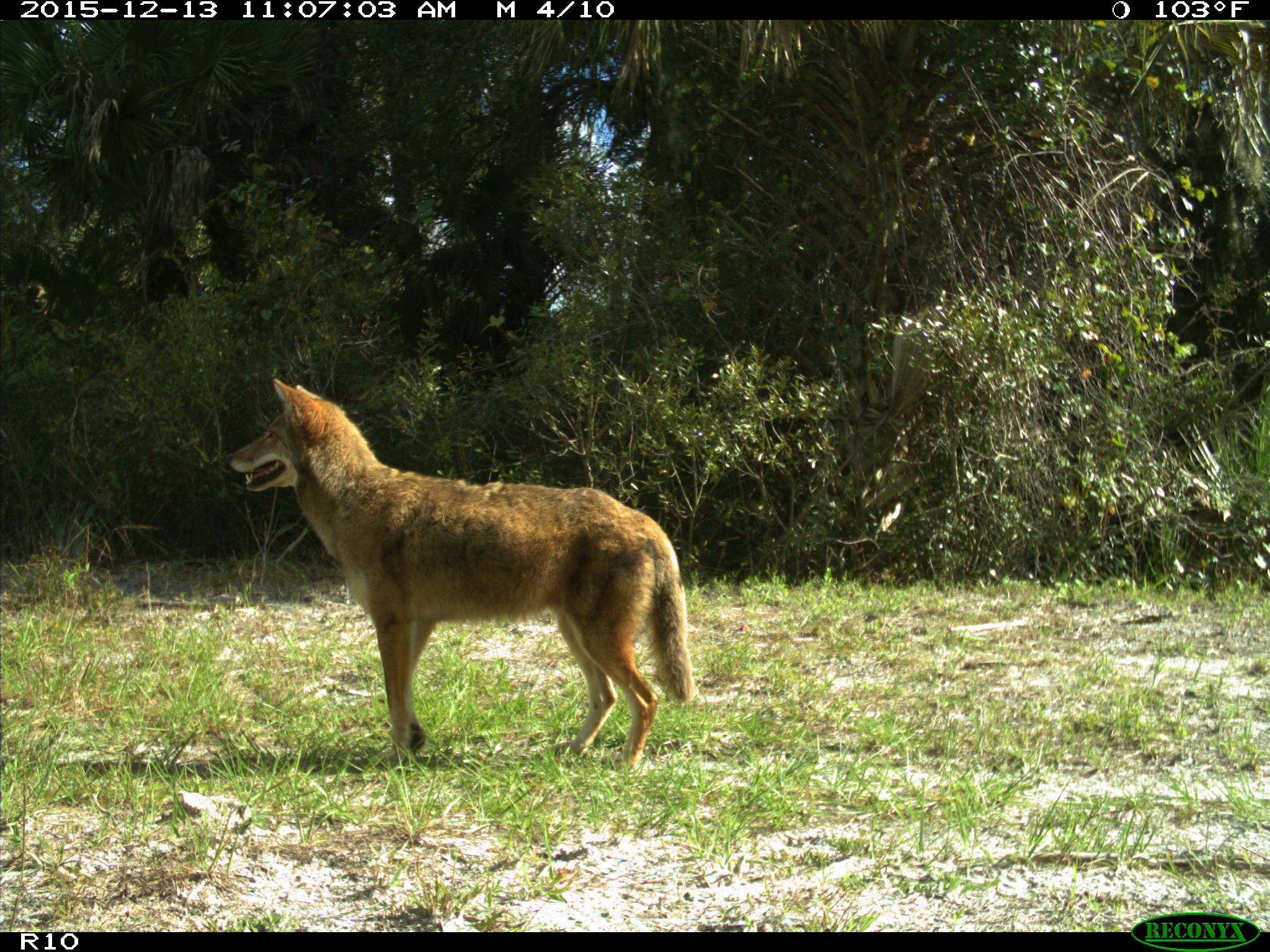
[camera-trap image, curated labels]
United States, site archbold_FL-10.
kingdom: Animalia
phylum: Chordata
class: Mammalia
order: Carnivora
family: Canidae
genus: Canis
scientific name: Canis latrans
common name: coyote